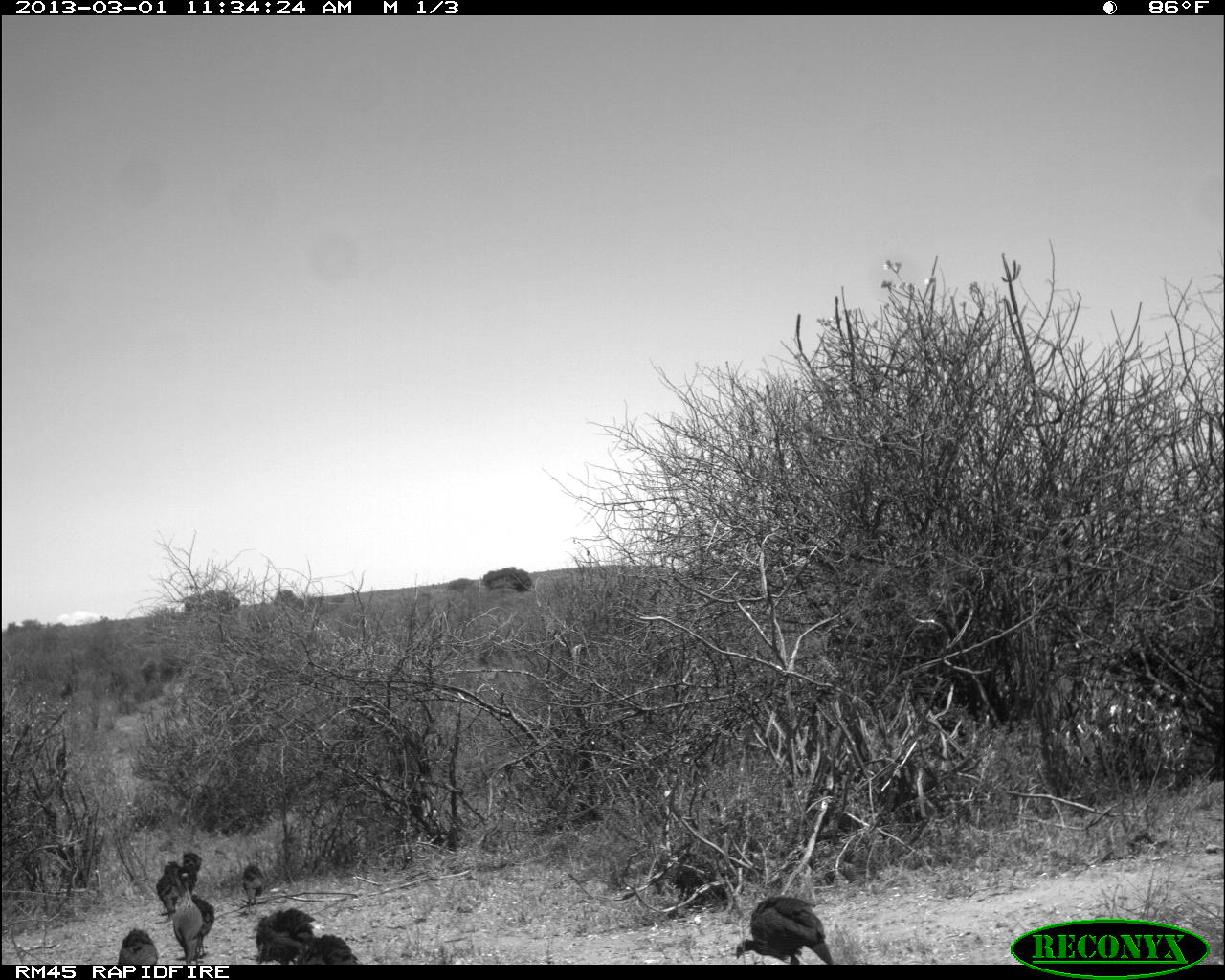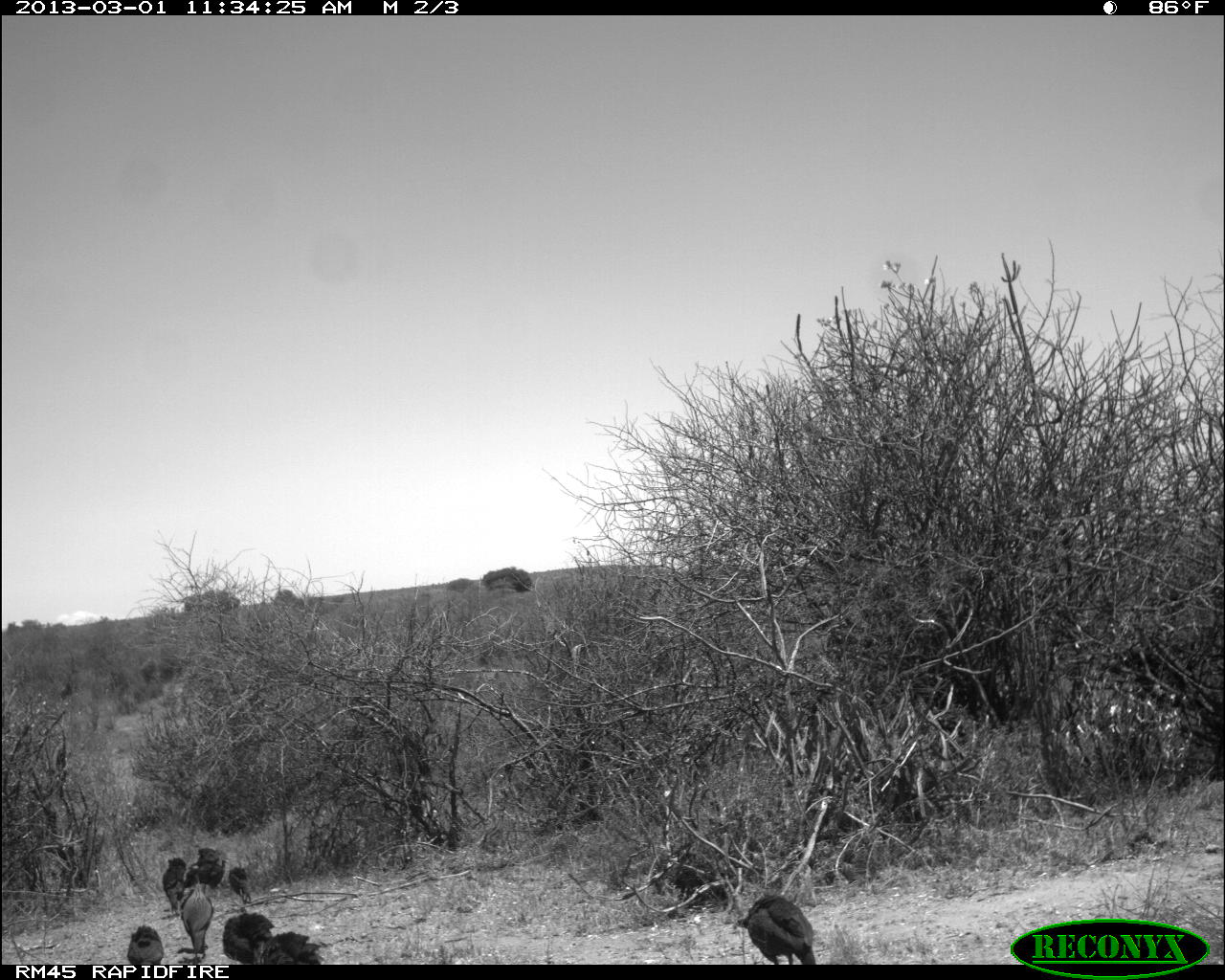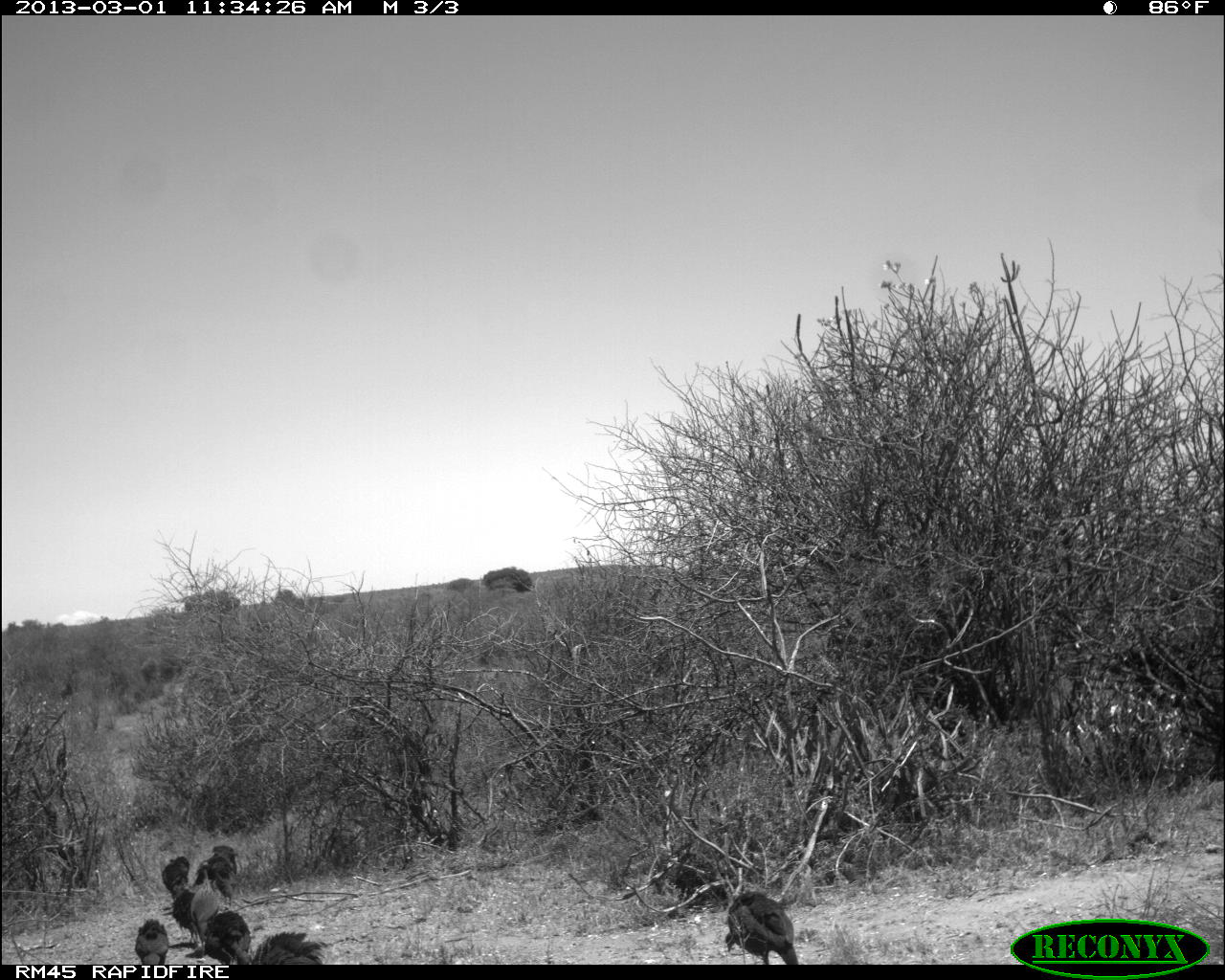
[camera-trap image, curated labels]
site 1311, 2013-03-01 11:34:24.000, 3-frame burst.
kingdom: Animalia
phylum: Chordata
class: Aves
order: Galliformes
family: Numididae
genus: Acryllium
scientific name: Acryllium vulturinum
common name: vulturine guineafowl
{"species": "Acryllium vulturinum (vulturine guineafowl)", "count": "9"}